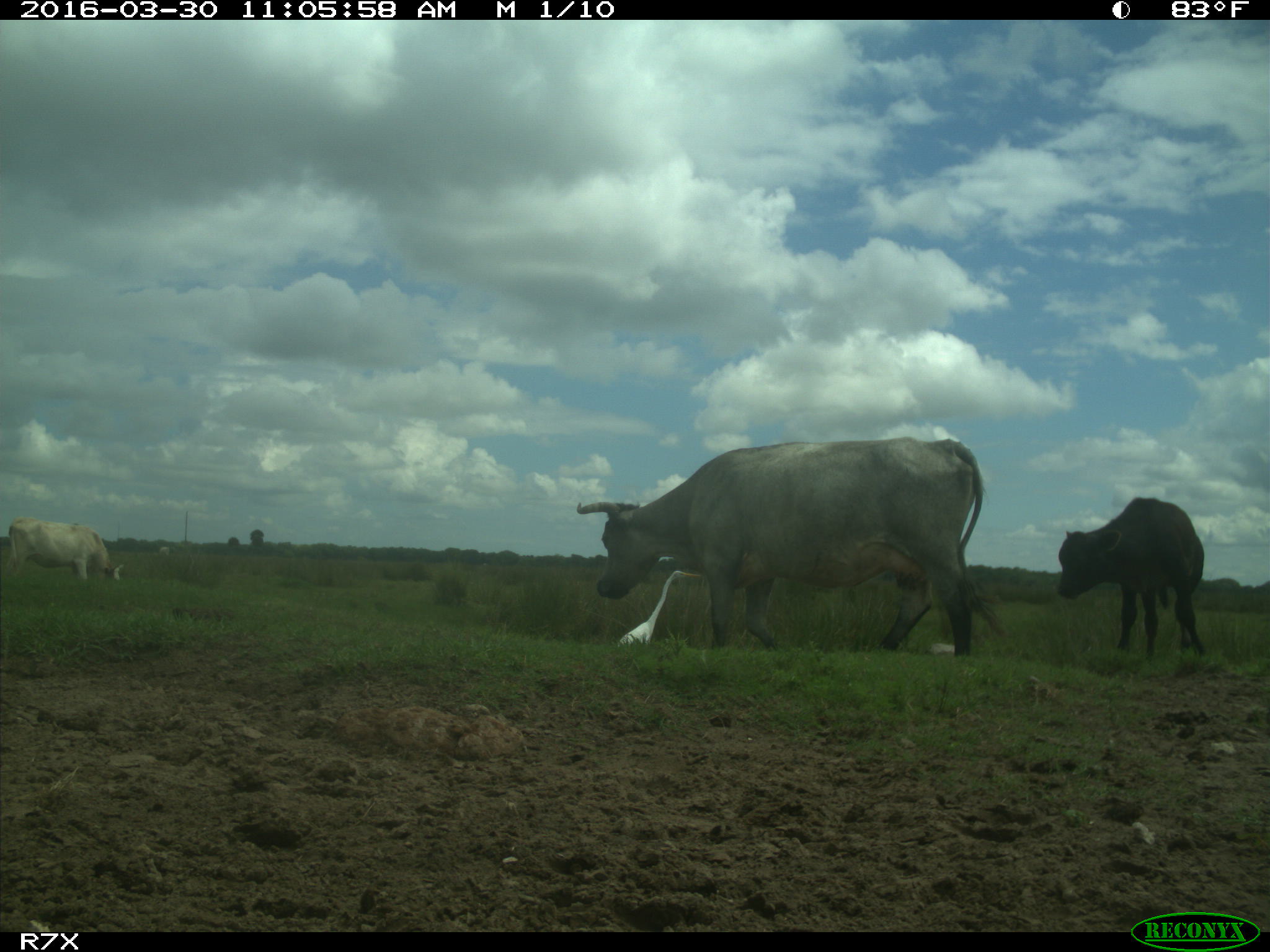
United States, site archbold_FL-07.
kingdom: Animalia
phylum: Chordata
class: Mammalia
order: Artiodactyla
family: Bovidae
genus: Bos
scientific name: Bos taurus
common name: domestic cow